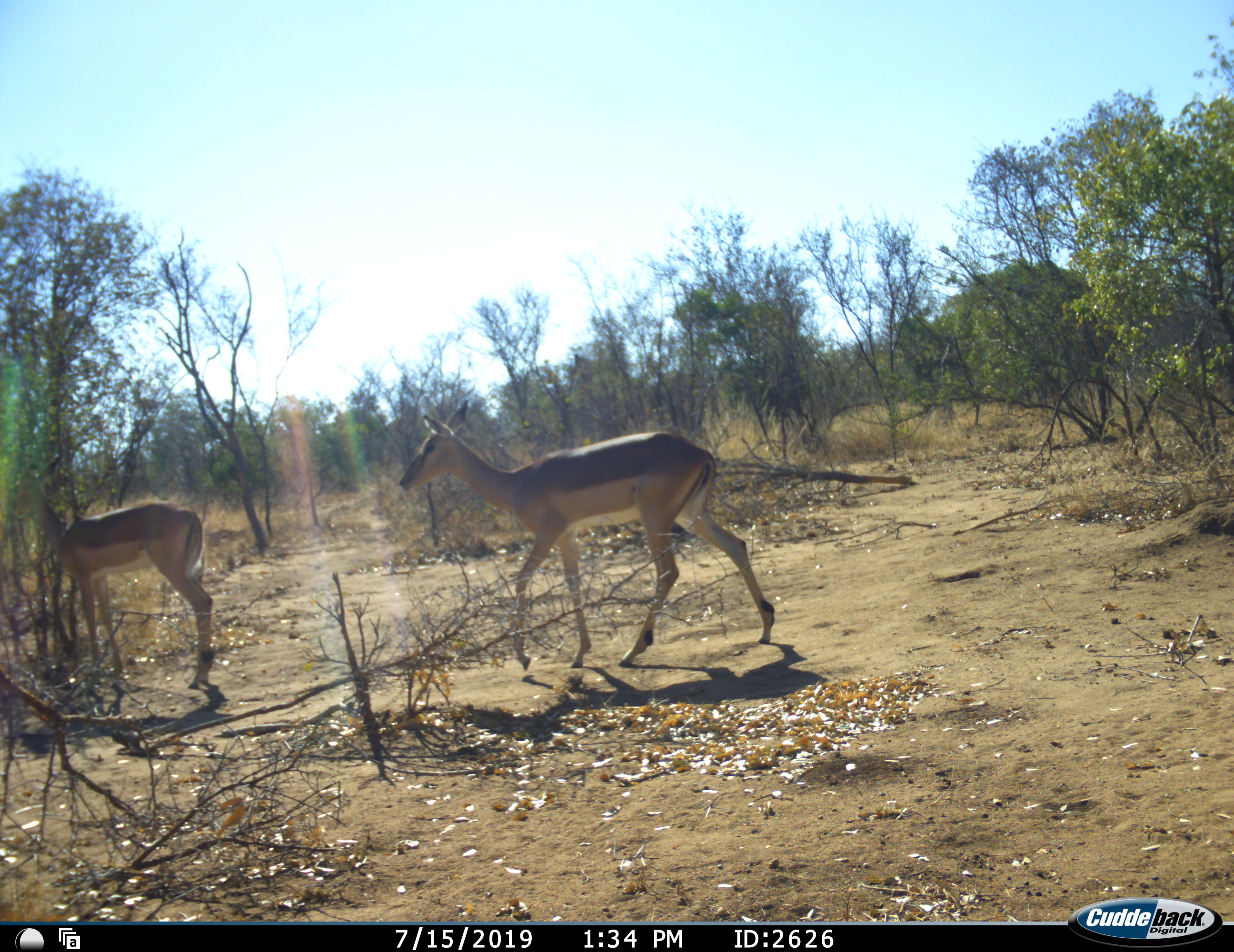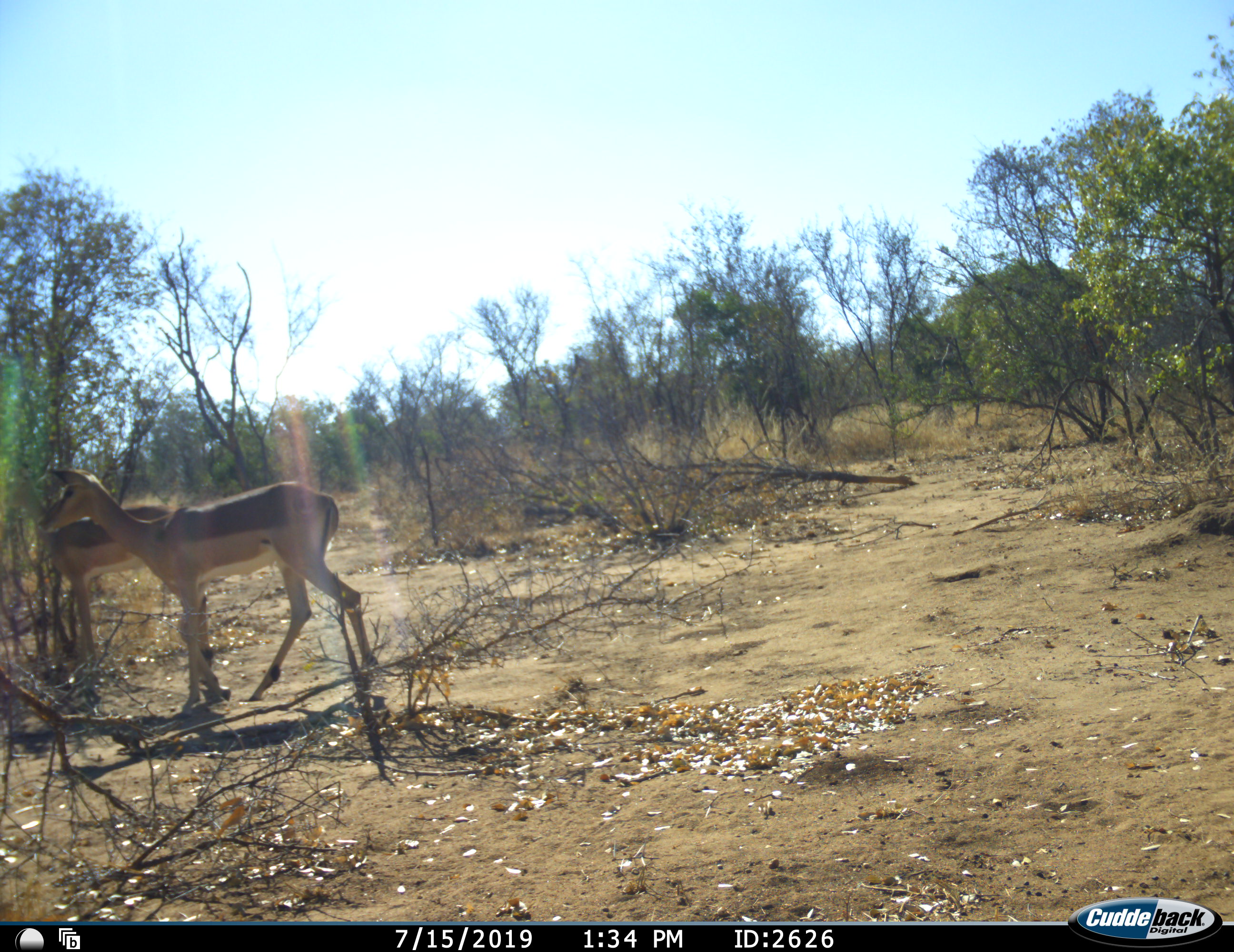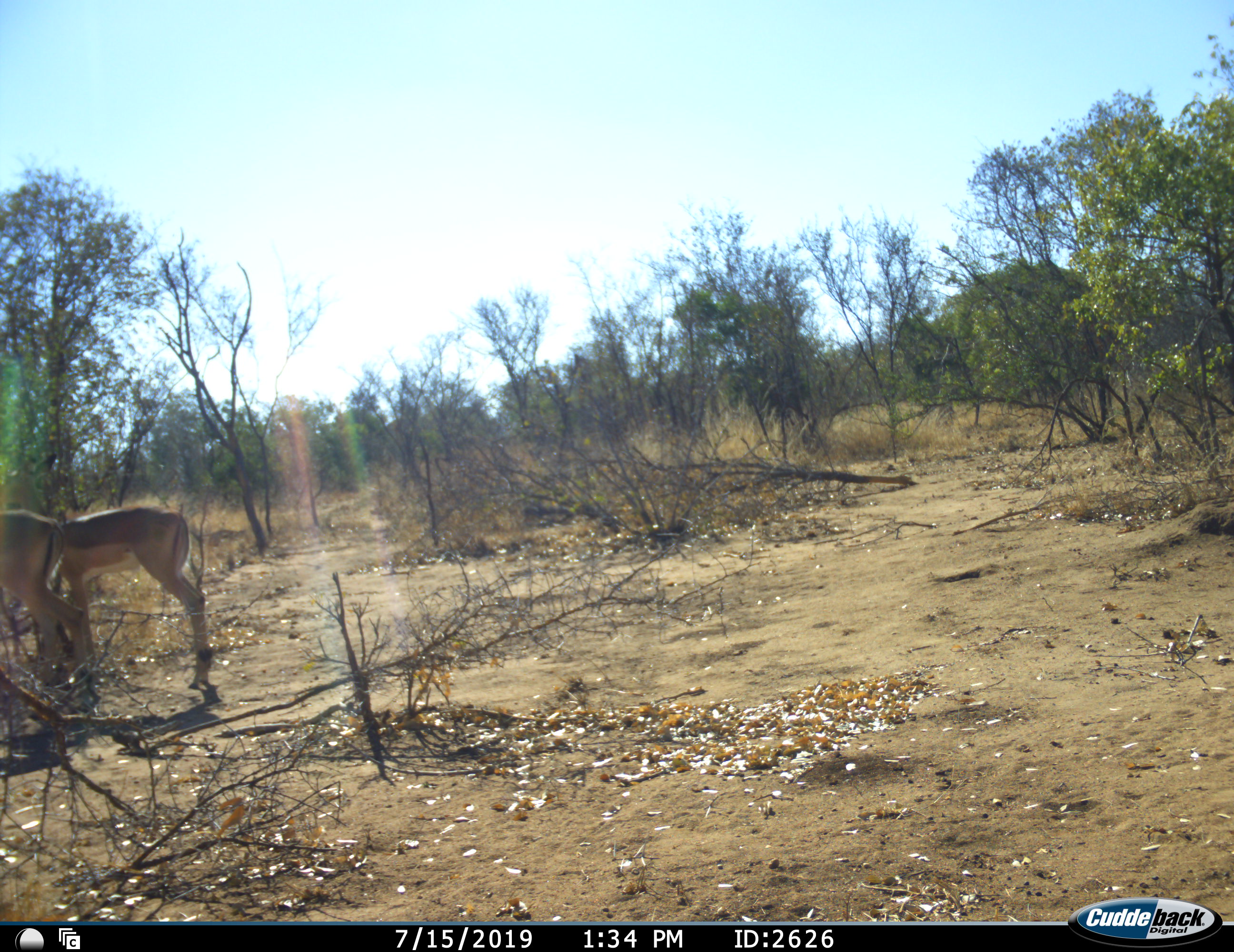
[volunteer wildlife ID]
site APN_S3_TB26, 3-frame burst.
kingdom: Animalia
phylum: Chordata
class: Mammalia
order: Artiodactyla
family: Bovidae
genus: Aepyceros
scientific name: Aepyceros melampus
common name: impala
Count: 2.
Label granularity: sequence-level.